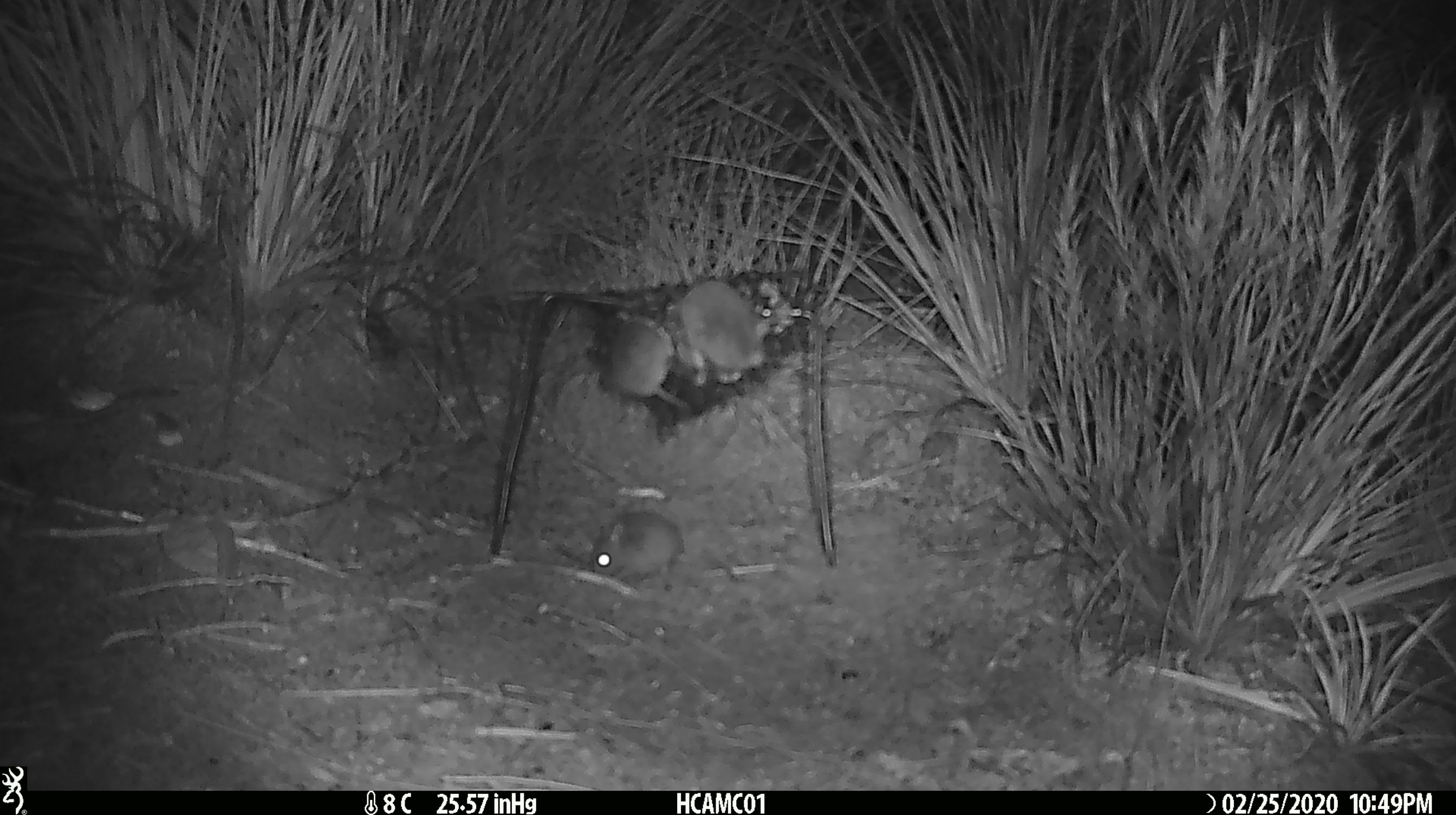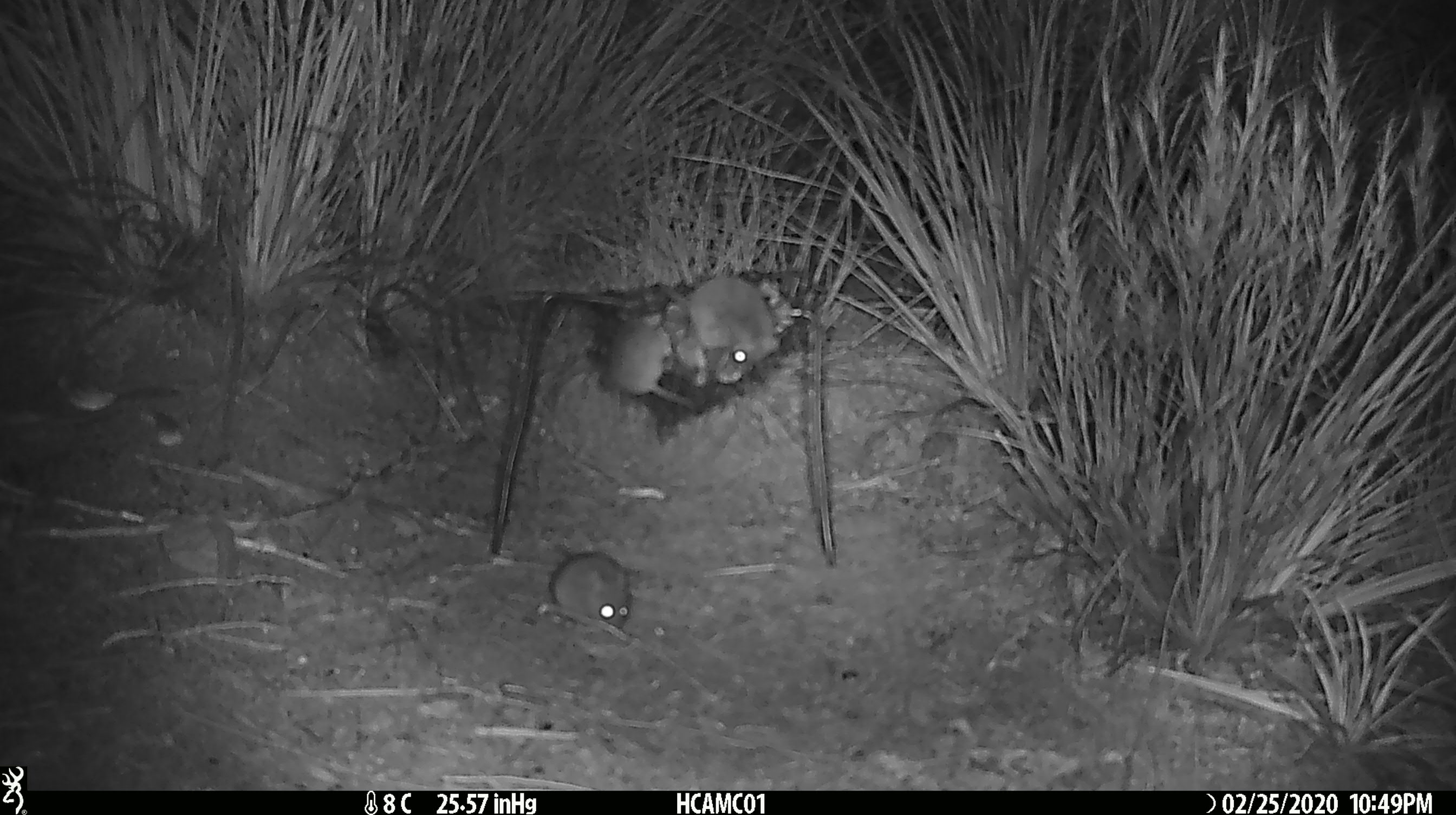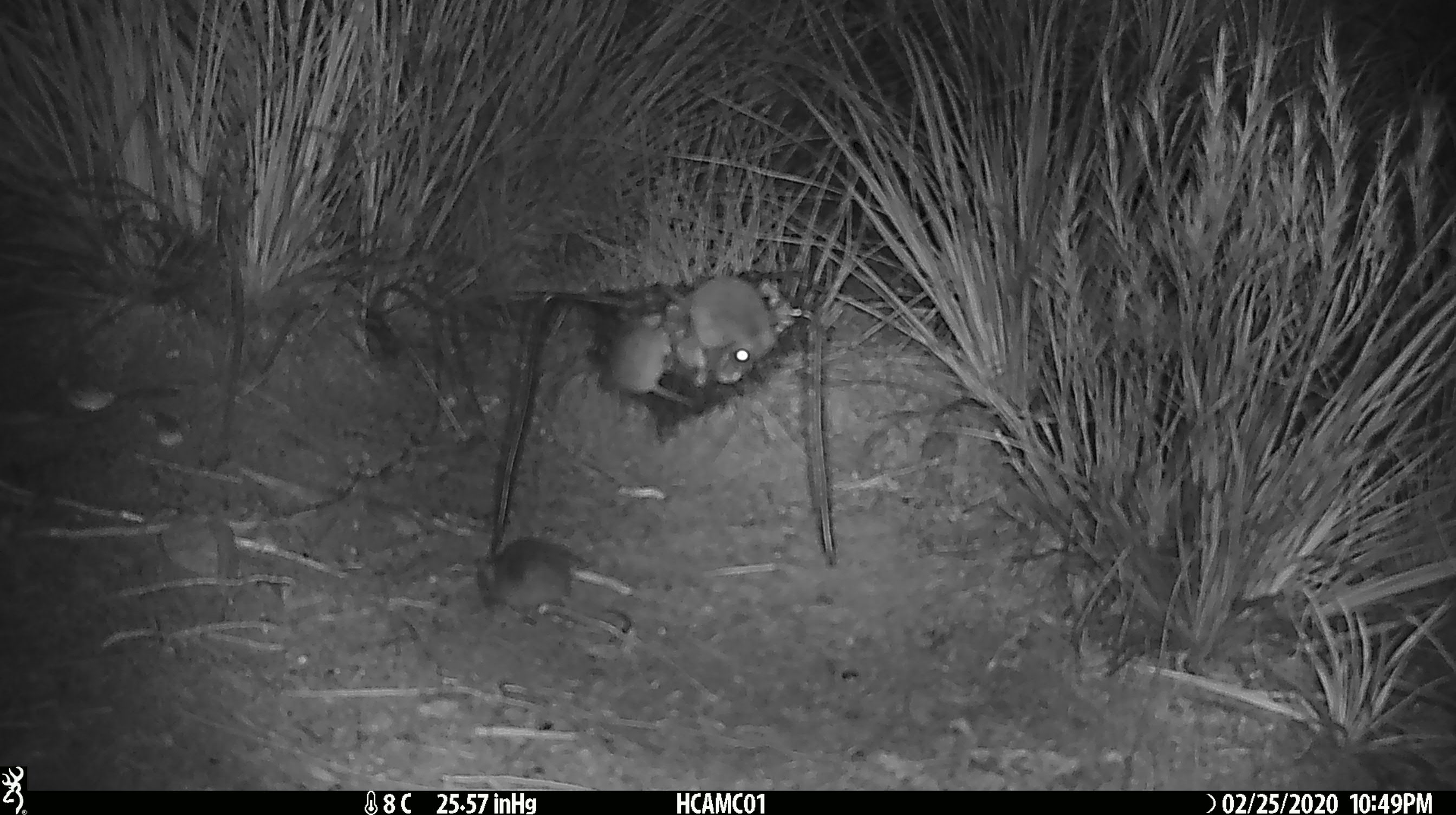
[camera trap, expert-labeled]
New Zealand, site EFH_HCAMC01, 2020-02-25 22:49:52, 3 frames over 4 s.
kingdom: Animalia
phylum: Chordata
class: Mammalia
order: Rodentia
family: Muridae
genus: Mus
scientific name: Mus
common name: mouse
Mouse (Mus).